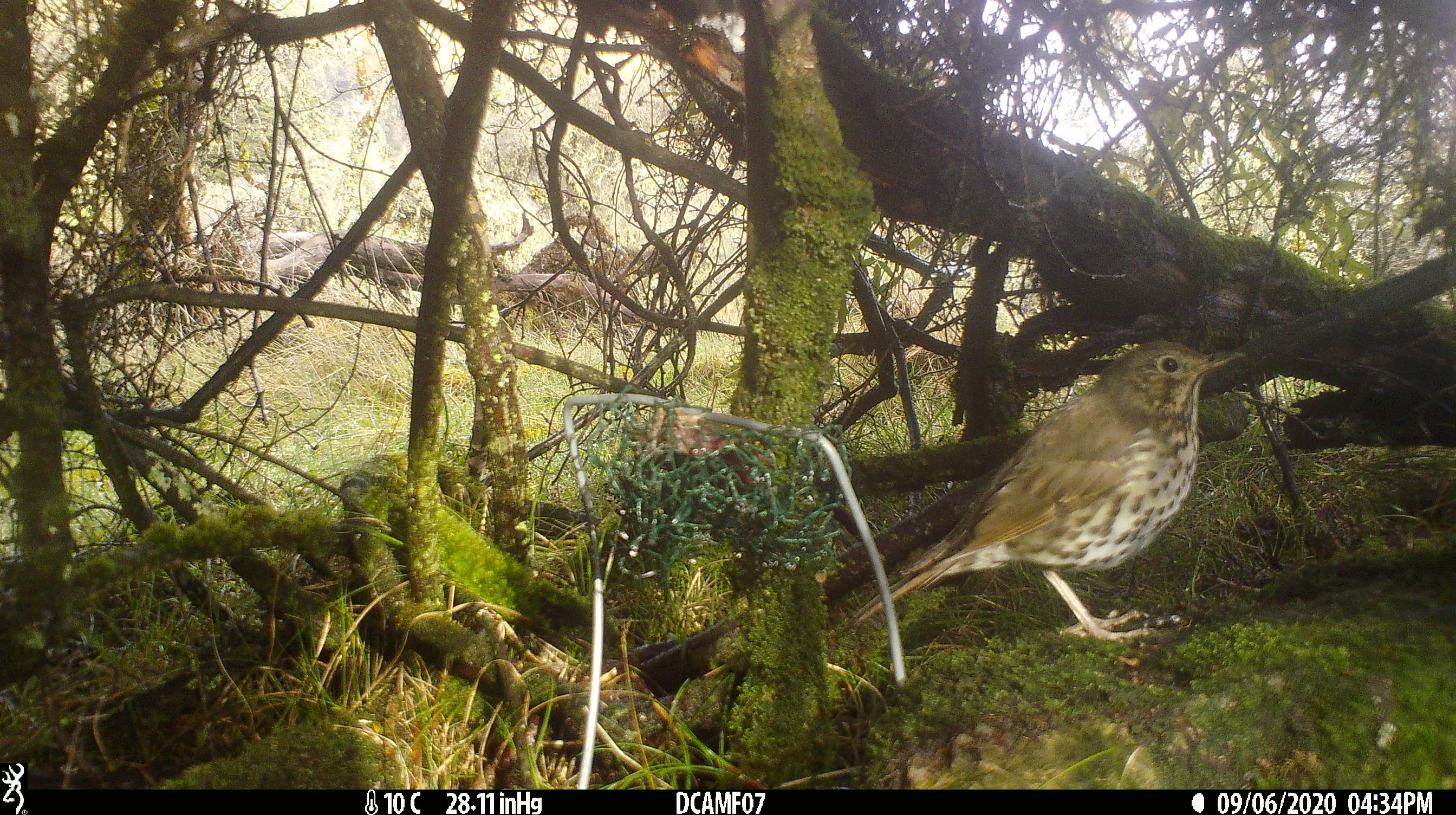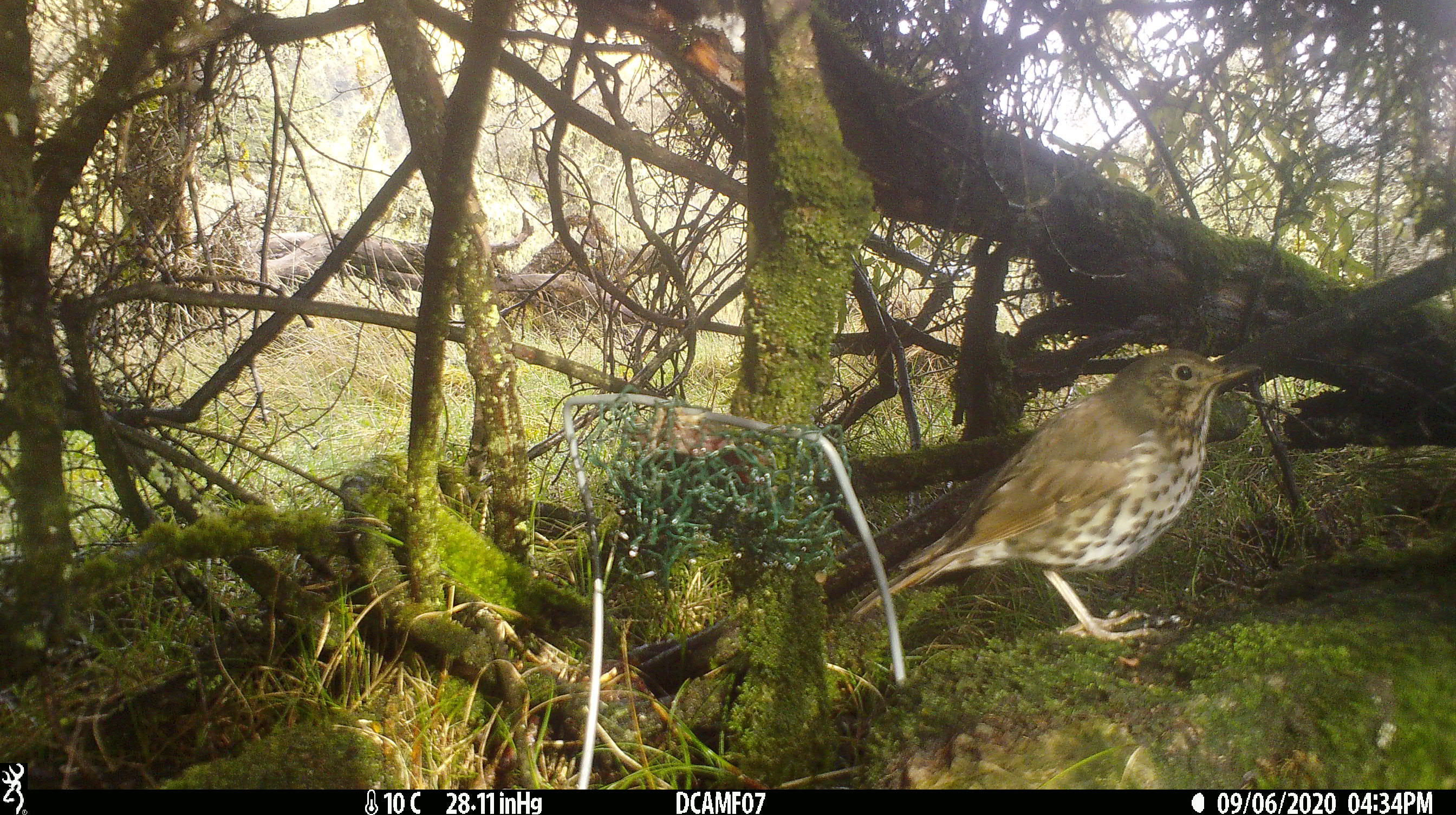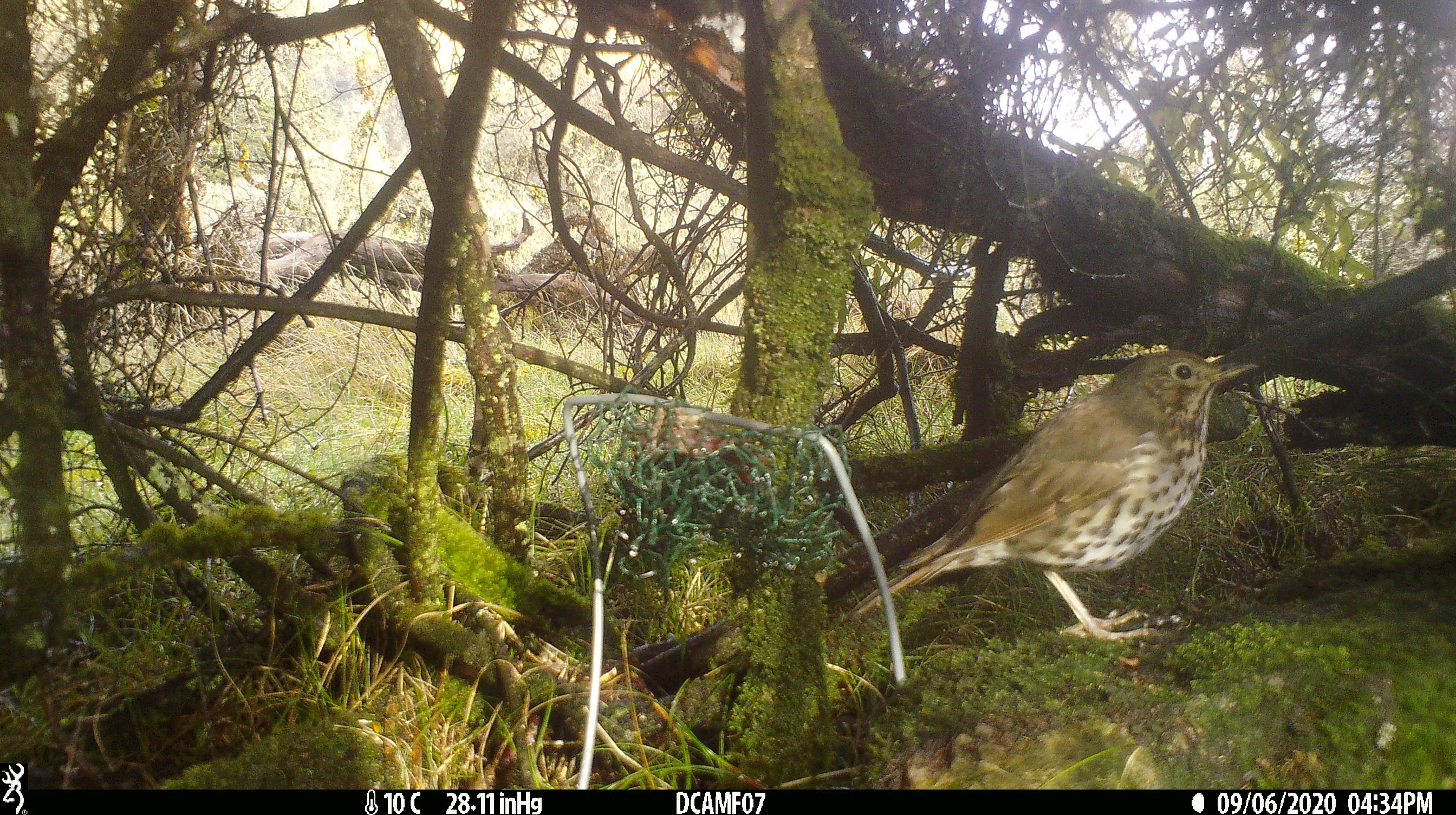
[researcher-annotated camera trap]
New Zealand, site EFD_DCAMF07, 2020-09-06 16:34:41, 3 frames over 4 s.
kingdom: Animalia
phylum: Chordata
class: Aves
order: Passeriformes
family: Turdidae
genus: Turdus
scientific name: Turdus philomelos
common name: song thrush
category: thrush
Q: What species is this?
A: Thrush (song thrush) (Turdus philomelos).